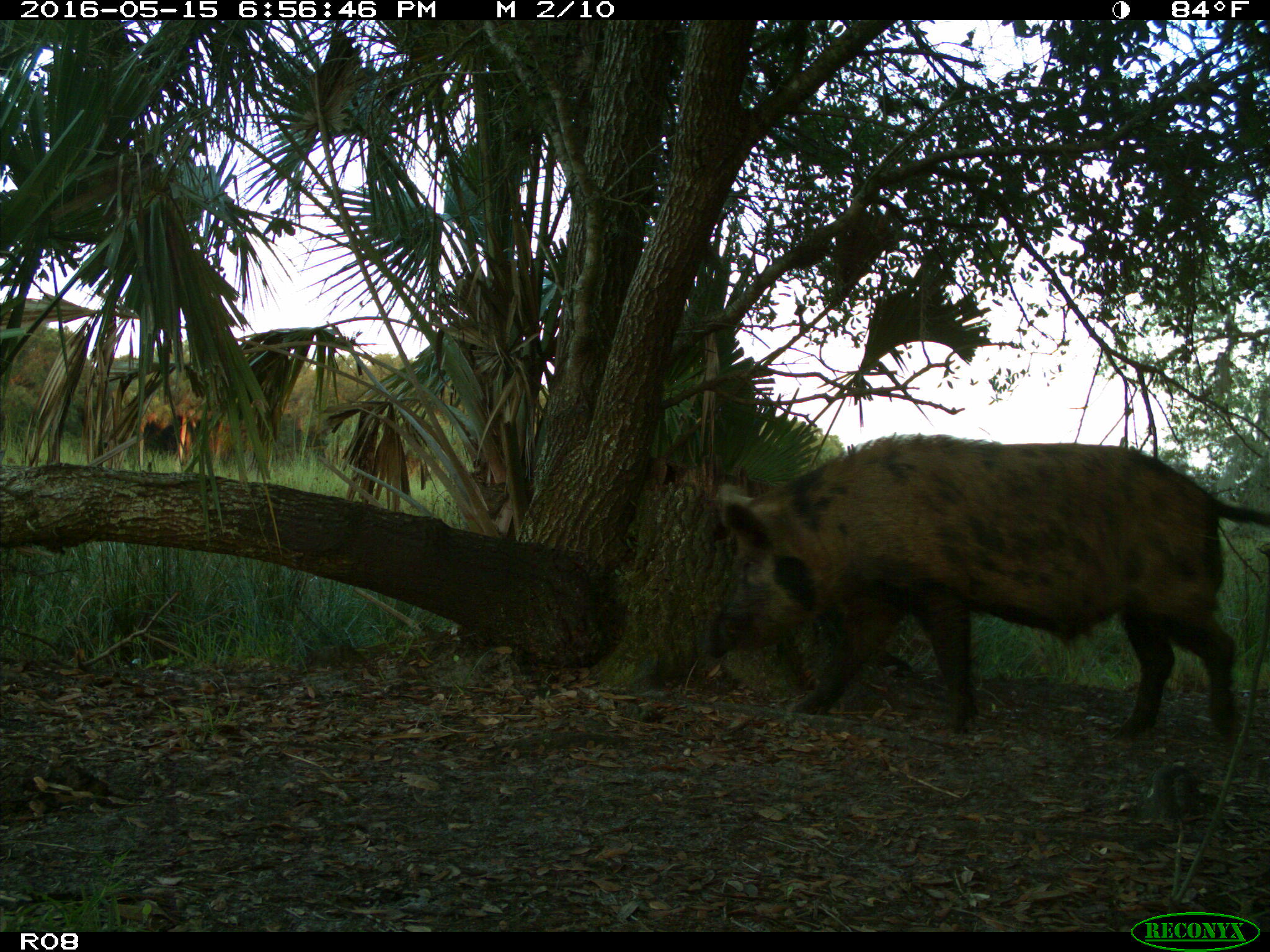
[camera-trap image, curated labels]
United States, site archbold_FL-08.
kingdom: Animalia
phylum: Chordata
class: Mammalia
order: Artiodactyla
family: Suidae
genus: Sus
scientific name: Sus scrofa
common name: wild boar